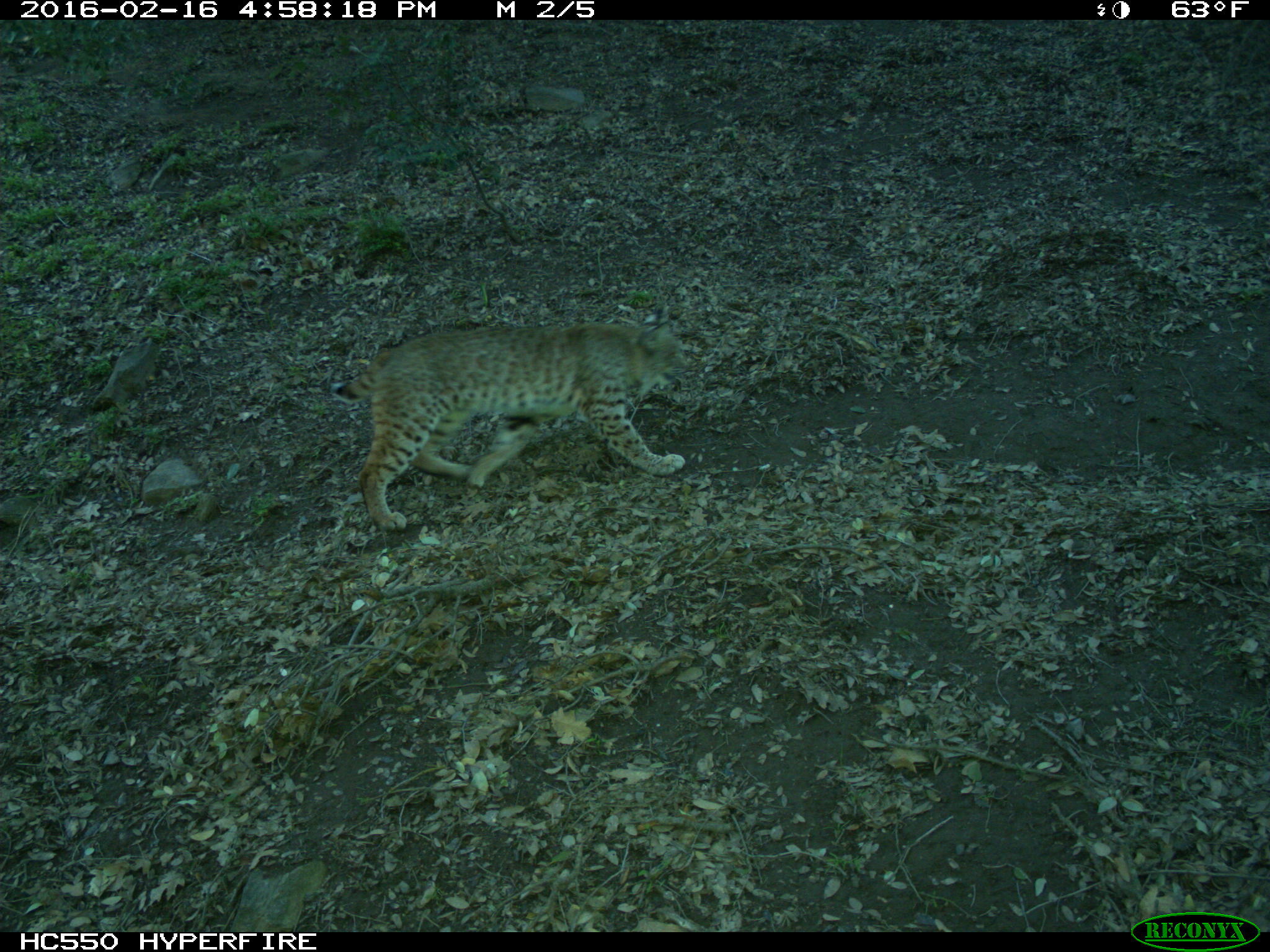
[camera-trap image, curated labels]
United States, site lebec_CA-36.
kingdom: Animalia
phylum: Chordata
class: Mammalia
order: Carnivora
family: Felidae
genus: Lynx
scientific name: Lynx rufus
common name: bobcat